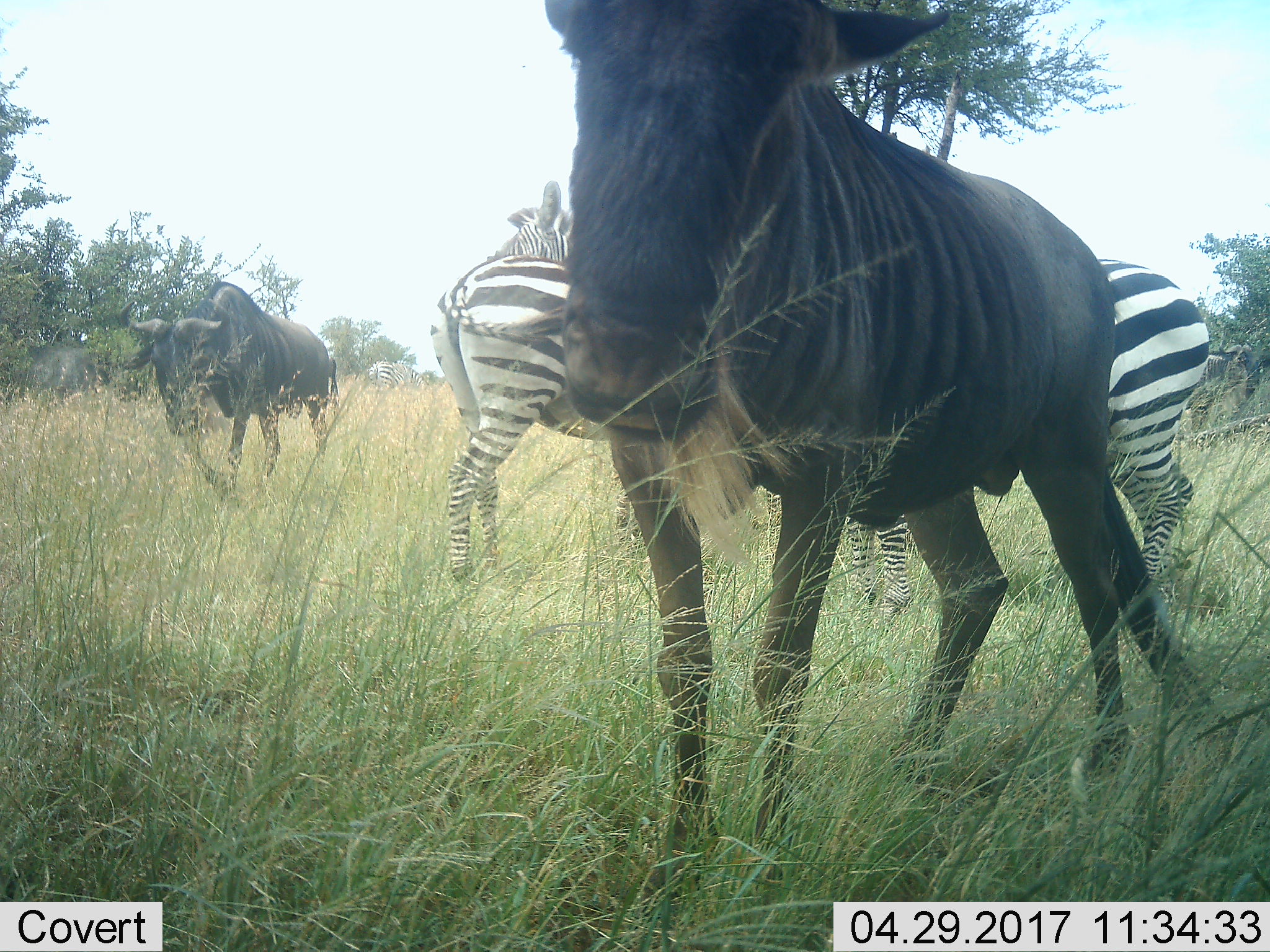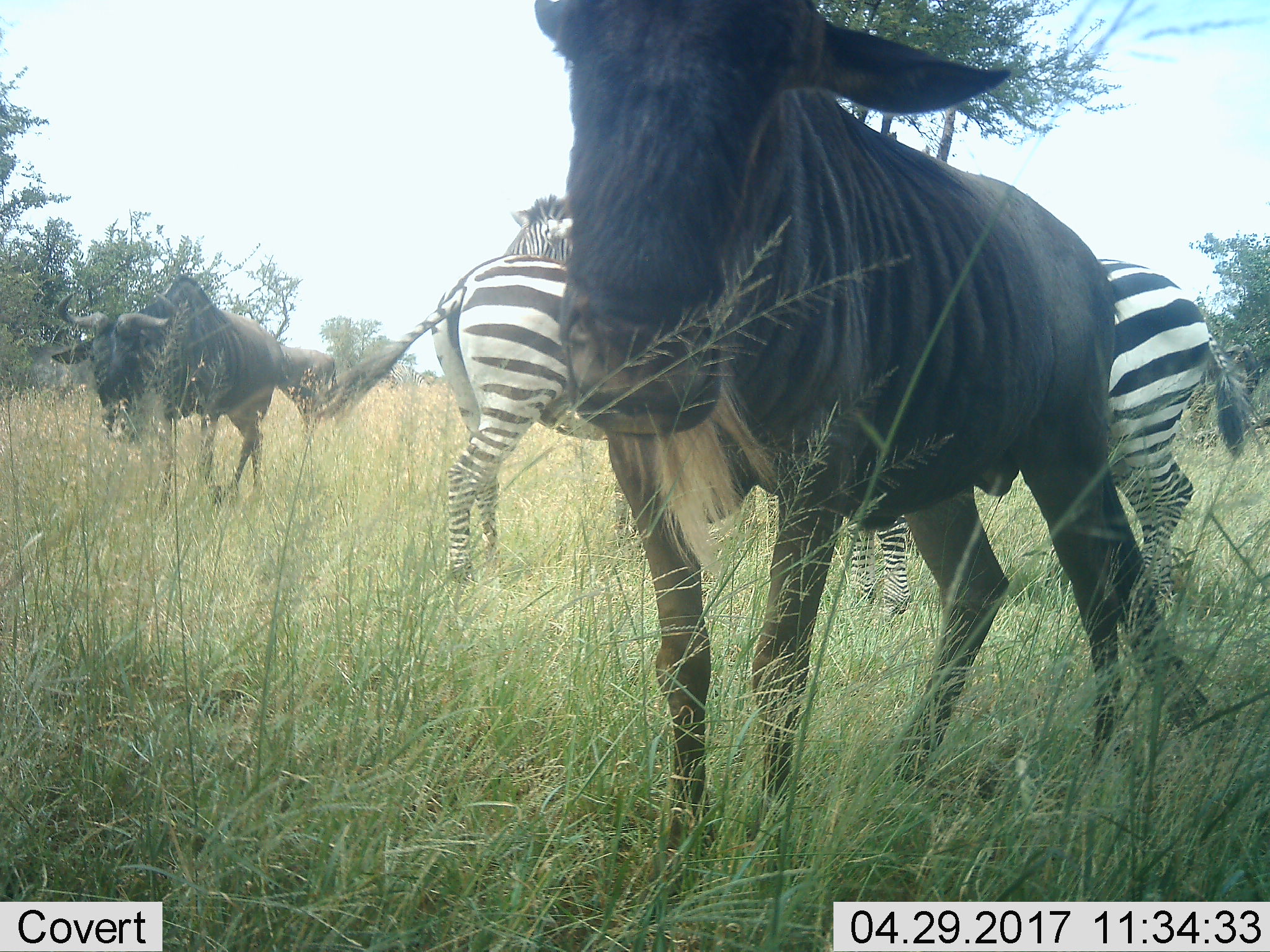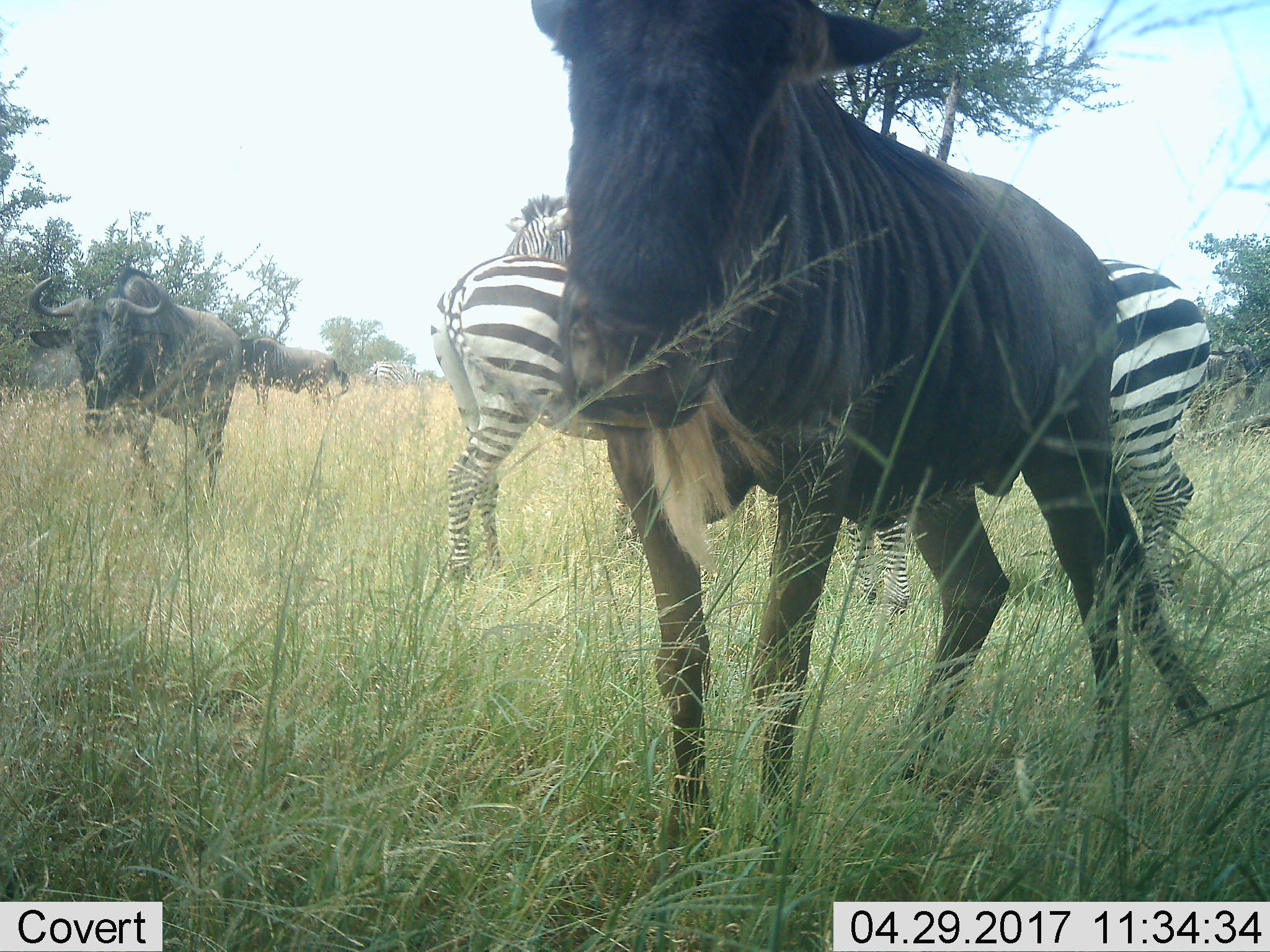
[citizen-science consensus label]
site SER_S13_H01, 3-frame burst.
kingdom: Animalia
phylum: Chordata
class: Mammalia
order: Artiodactyla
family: Bovidae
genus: Connochaetes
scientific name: Connochaetes taurinus taurinus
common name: blue wildebeest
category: wildebeestblue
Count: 3.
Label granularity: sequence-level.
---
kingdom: Animalia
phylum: Chordata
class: Mammalia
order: Perissodactyla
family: Equidae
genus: Equus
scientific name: Equus quagga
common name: plains zebra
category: zebraplains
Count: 4.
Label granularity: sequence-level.